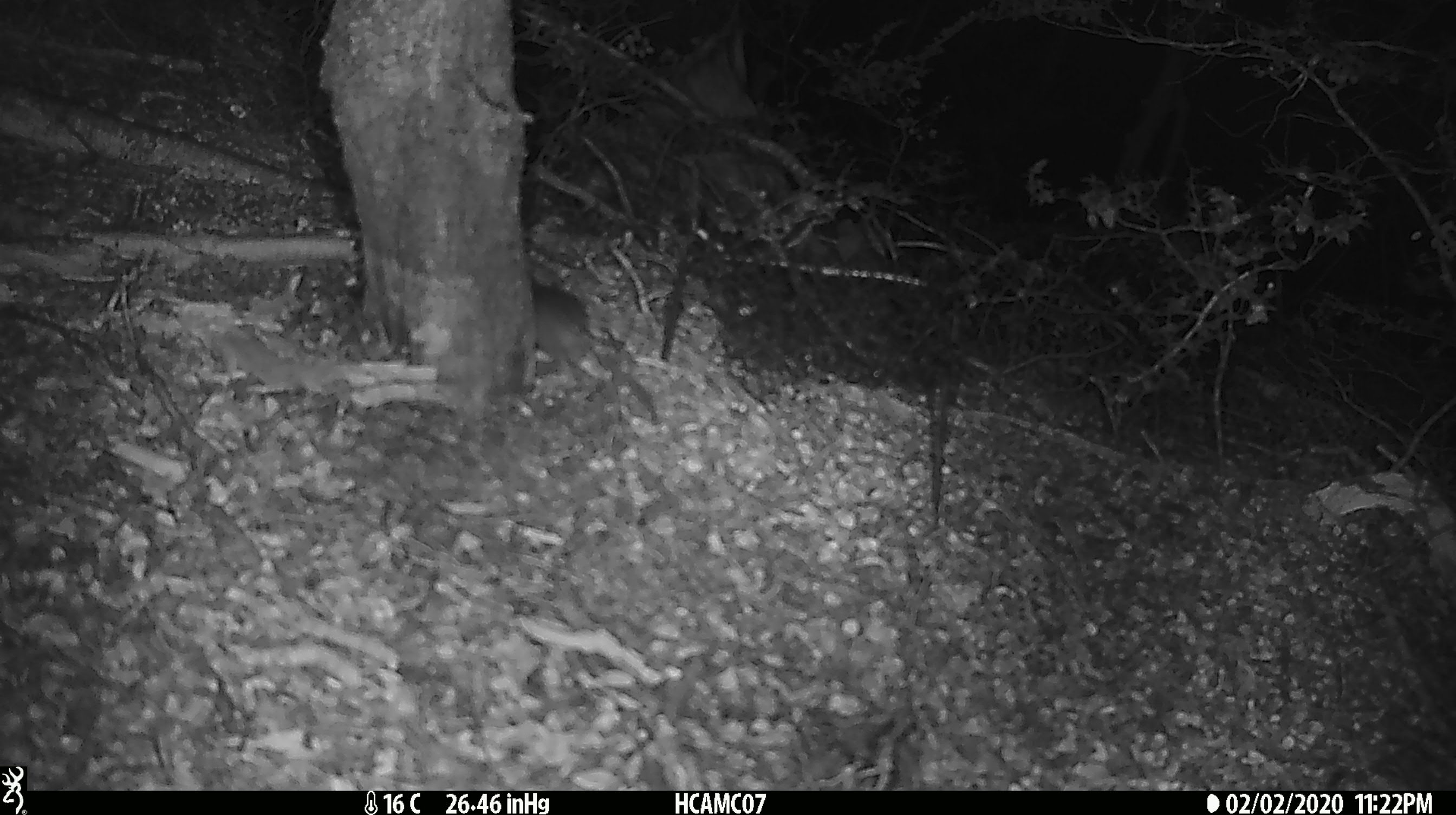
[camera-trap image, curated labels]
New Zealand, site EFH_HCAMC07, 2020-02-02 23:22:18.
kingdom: Animalia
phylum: Chordata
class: Mammalia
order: Rodentia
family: Muridae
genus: Mus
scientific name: Mus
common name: mouse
Mouse (Mus).